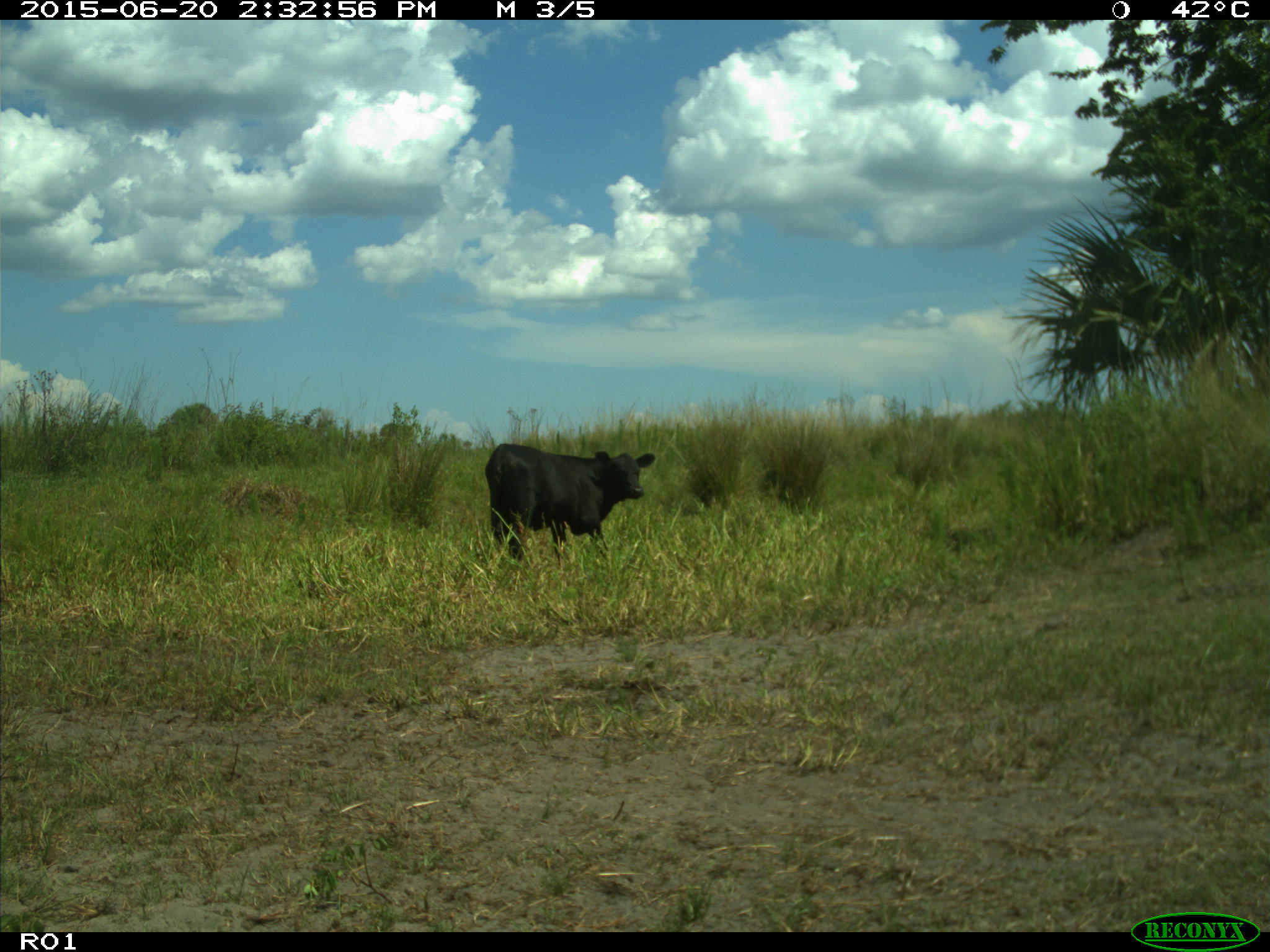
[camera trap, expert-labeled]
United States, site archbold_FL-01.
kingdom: Animalia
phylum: Chordata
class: Mammalia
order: Artiodactyla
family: Bovidae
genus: Bos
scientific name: Bos taurus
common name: domestic cow